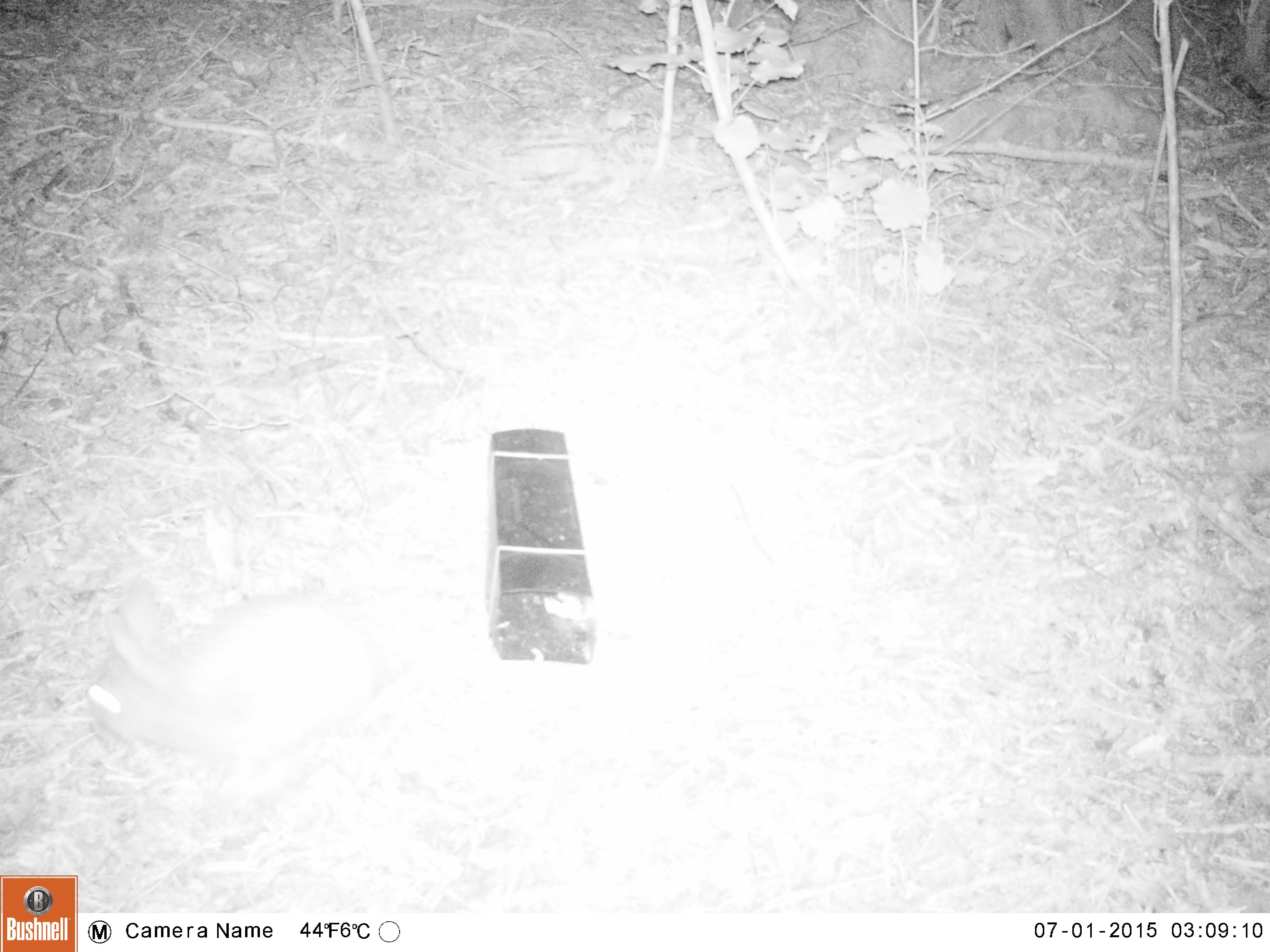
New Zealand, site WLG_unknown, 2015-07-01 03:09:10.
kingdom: Animalia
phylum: Chordata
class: Mammalia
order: Lagomorpha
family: Leporidae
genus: Oryctolagus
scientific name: Oryctolagus cuniculus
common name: european rabbit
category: rabbit